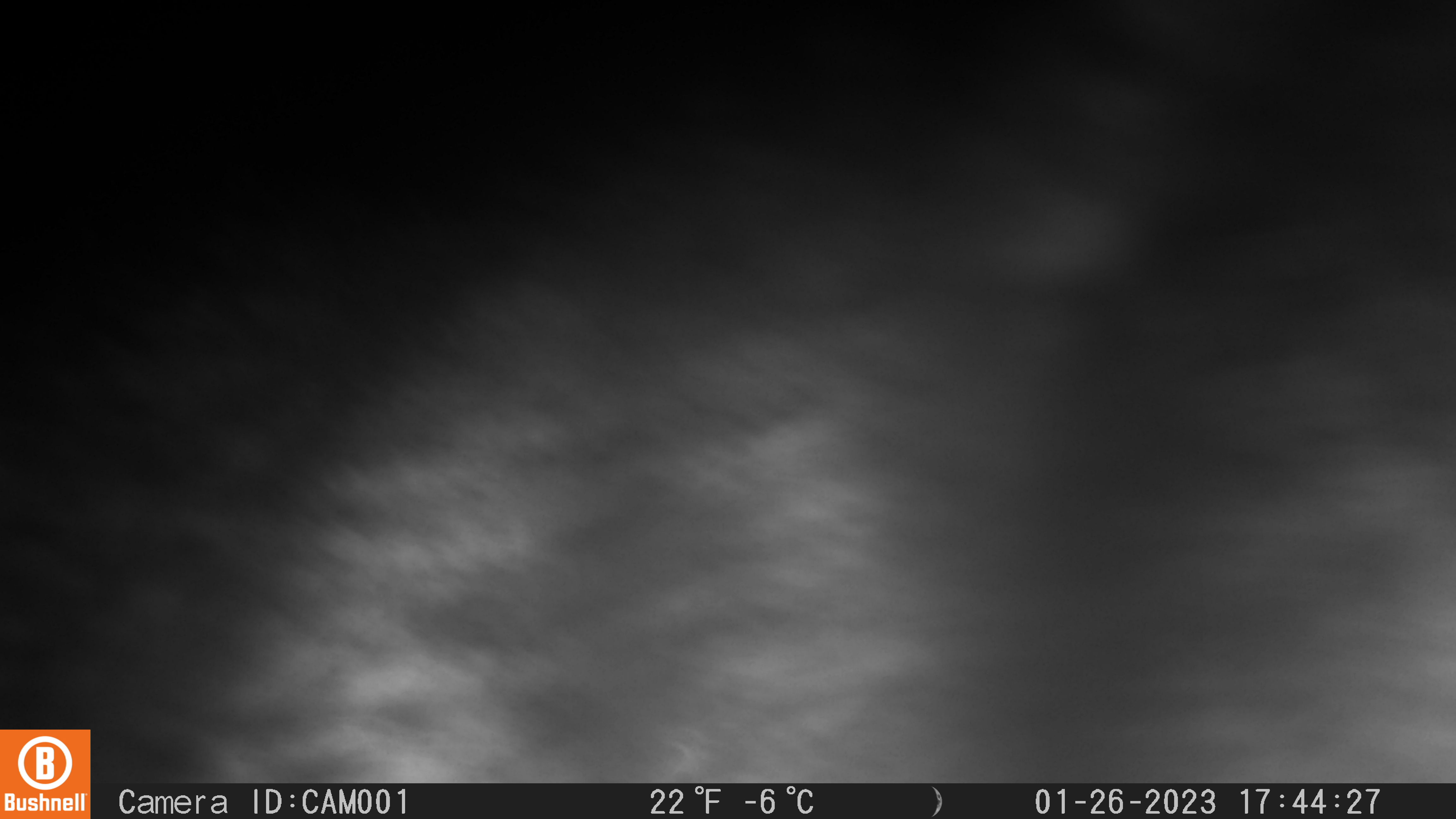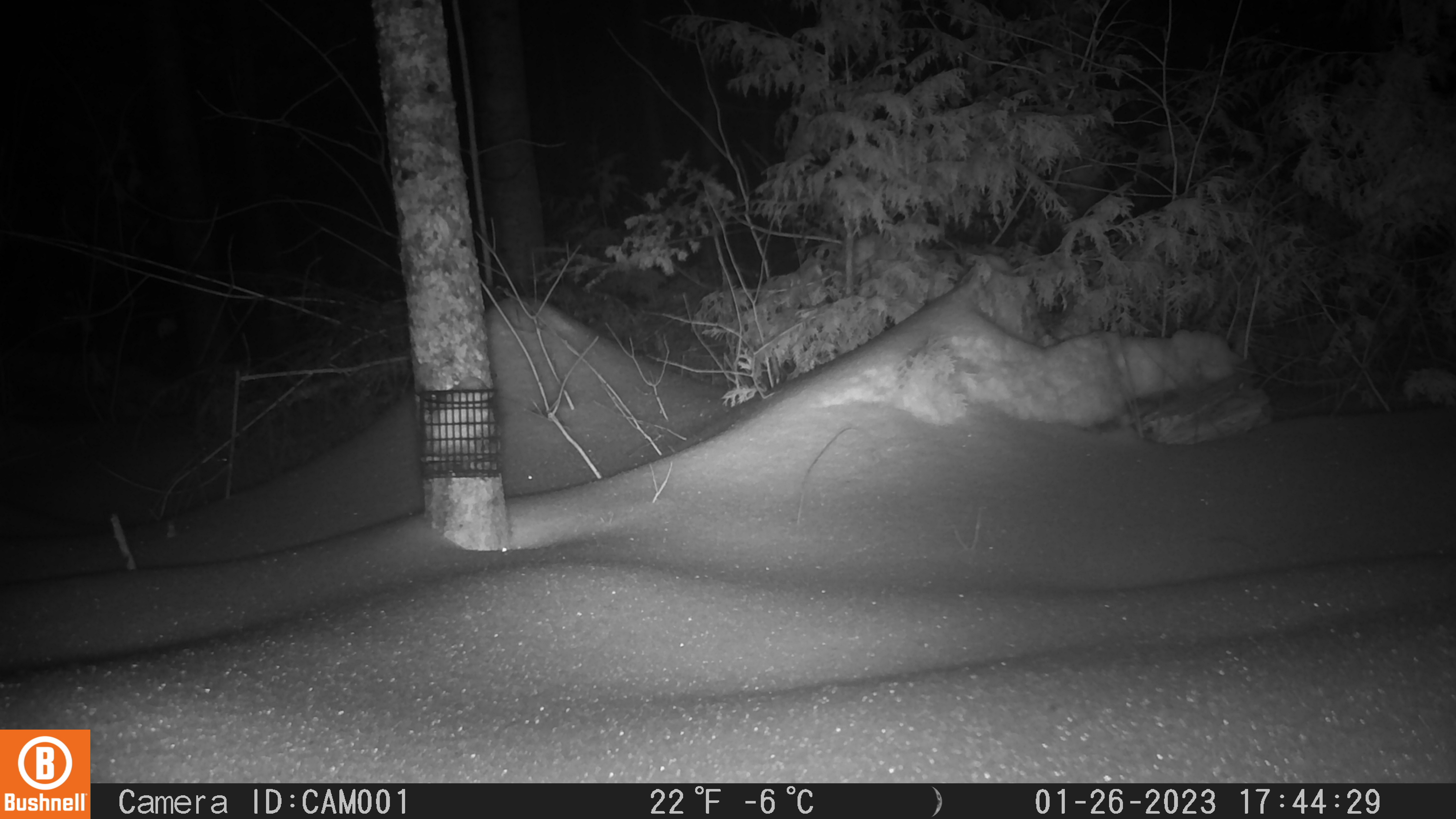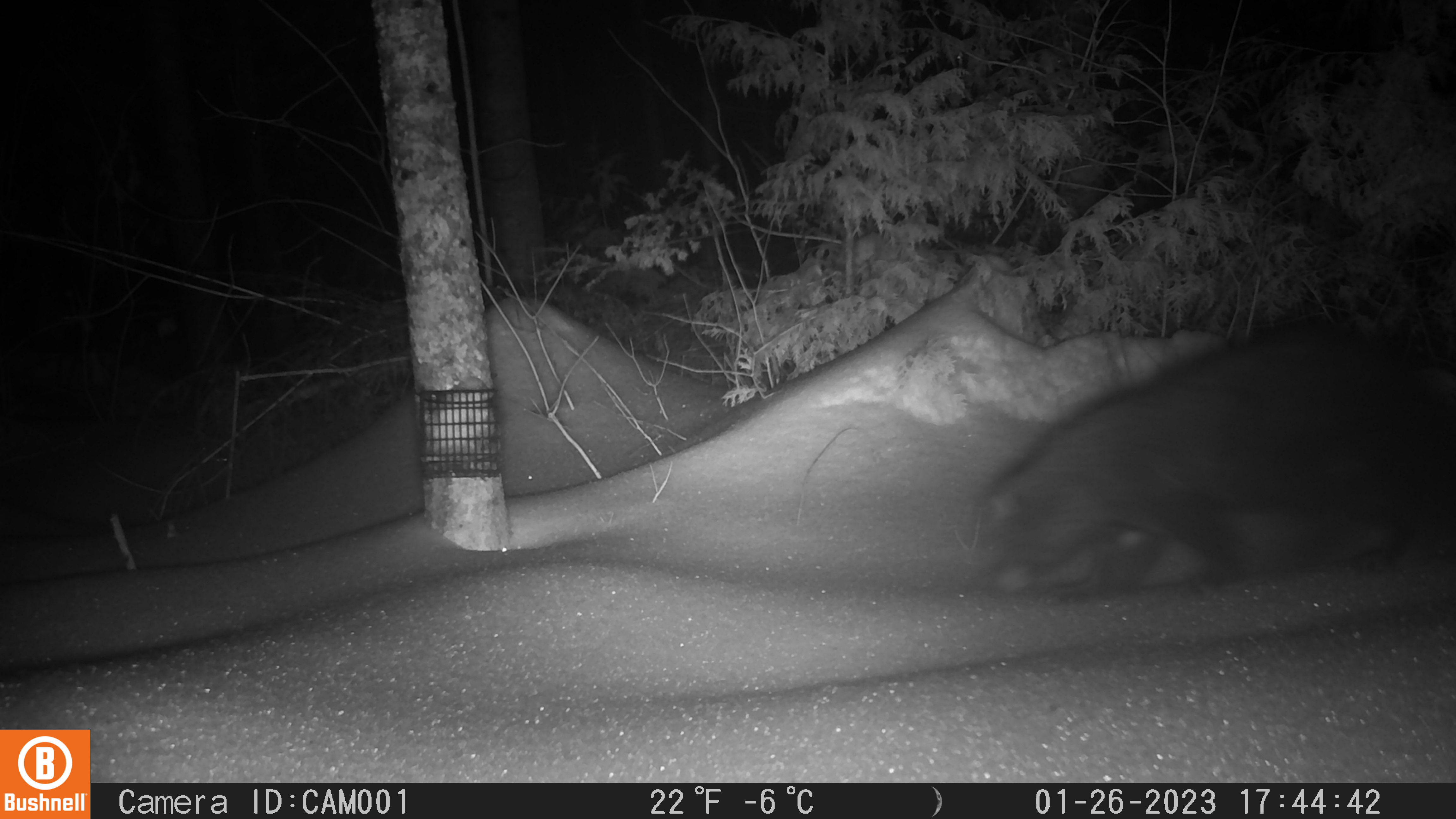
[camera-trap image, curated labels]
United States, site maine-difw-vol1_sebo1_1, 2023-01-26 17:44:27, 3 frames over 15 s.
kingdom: Animalia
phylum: Chordata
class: Mammalia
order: Carnivora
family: Mustelidae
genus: Pekania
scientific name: Pekania pennanti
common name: fisher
Fisher (Pekania pennanti).